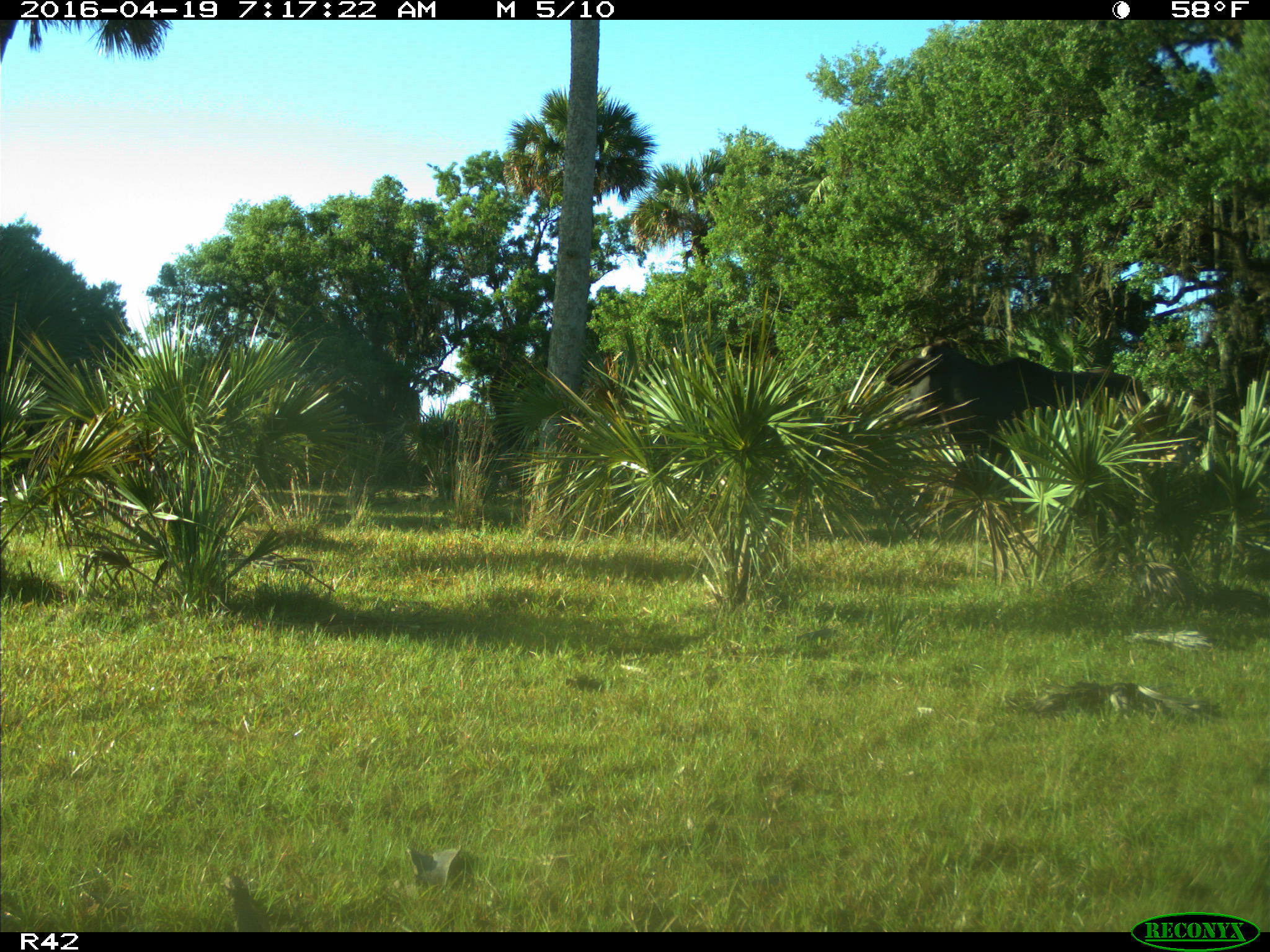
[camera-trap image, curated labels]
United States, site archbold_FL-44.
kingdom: Animalia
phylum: Chordata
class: Mammalia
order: Artiodactyla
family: Bovidae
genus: Bos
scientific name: Bos taurus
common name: domestic cow